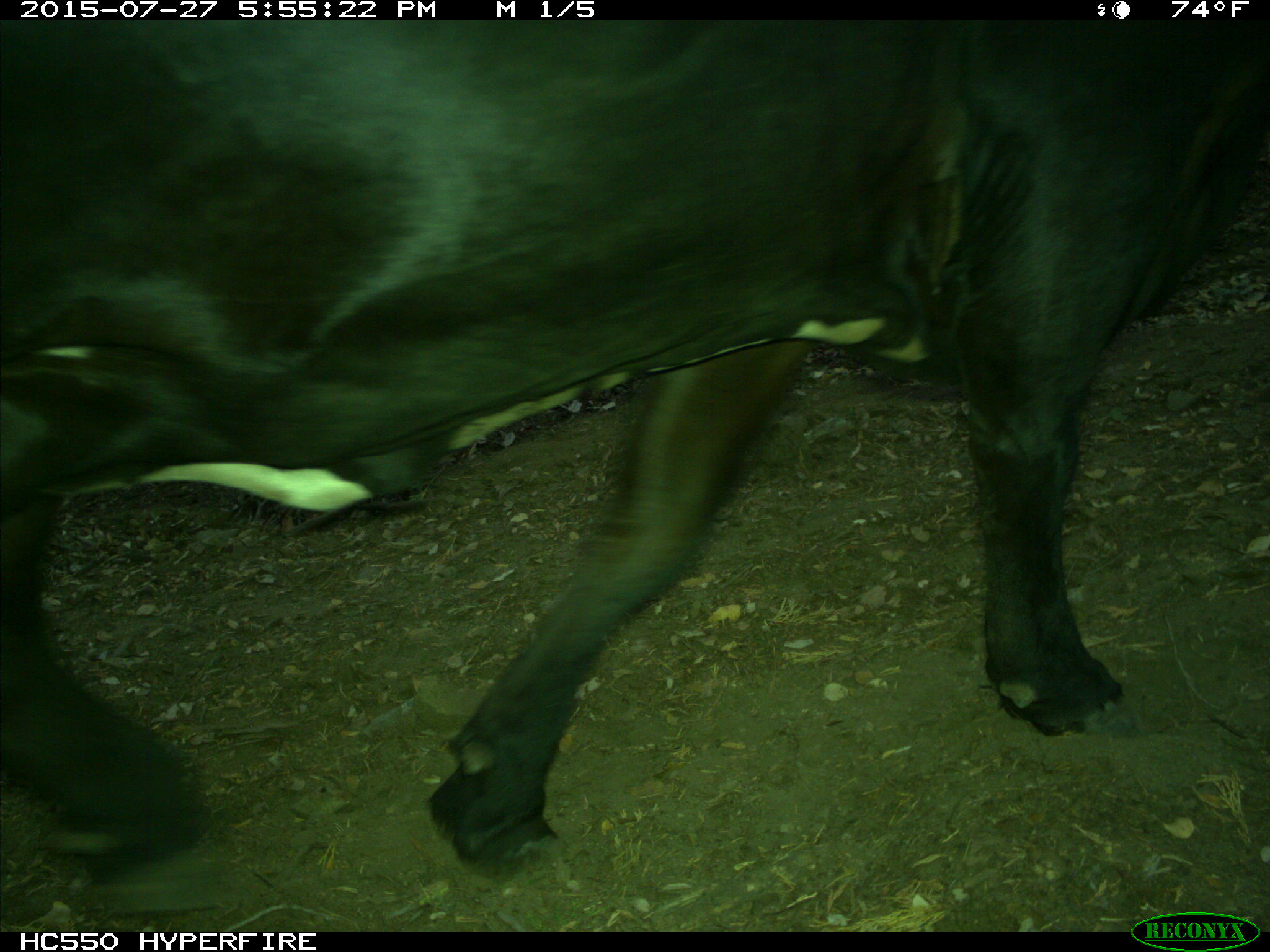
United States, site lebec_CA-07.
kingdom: Animalia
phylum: Chordata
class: Mammalia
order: Artiodactyla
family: Bovidae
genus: Bos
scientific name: Bos taurus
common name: domestic cow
Bos taurus (domestic cow).